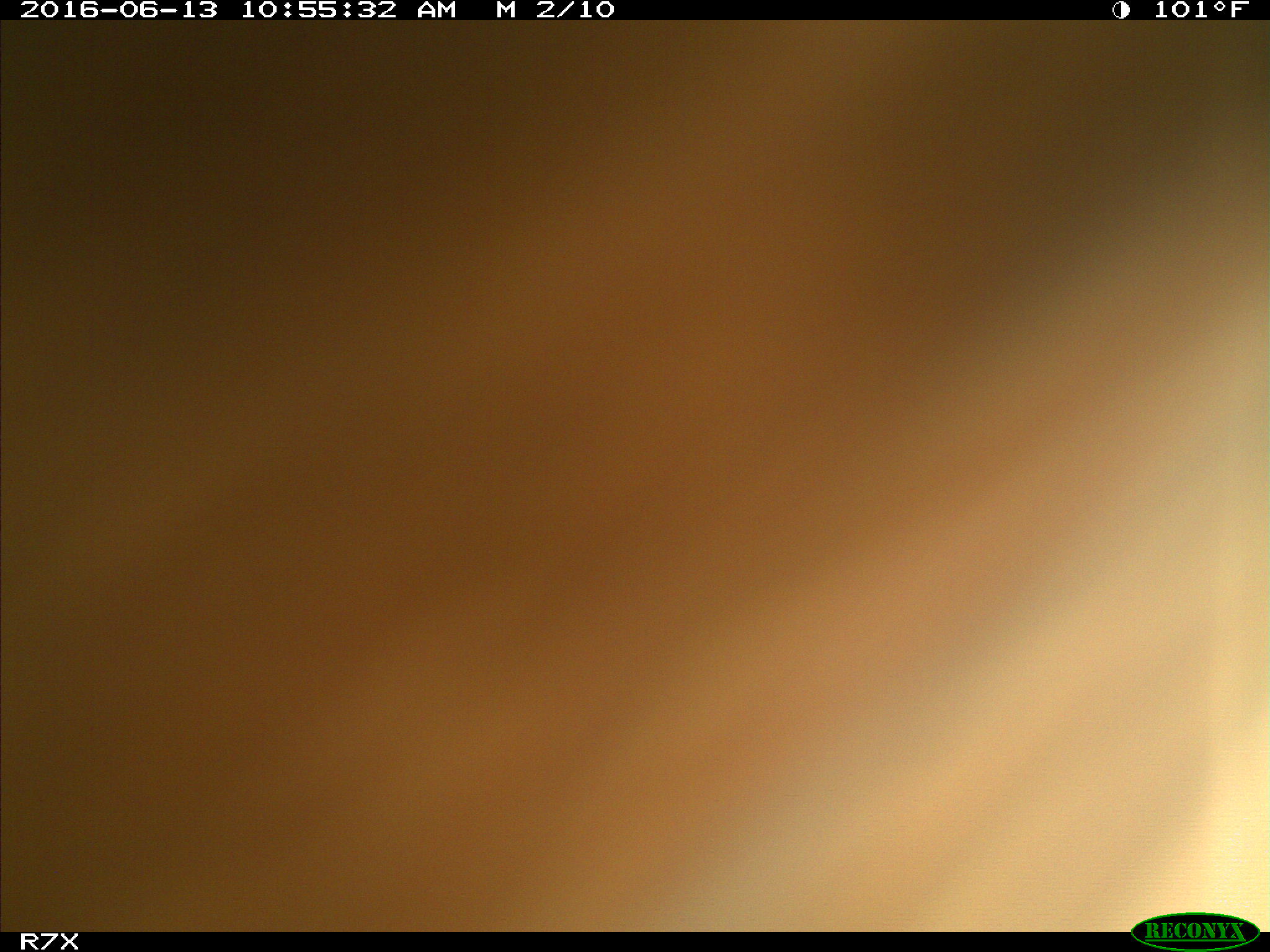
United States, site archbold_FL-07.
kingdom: Animalia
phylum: Chordata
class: Mammalia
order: Artiodactyla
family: Bovidae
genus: Bos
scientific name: Bos taurus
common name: domestic cow